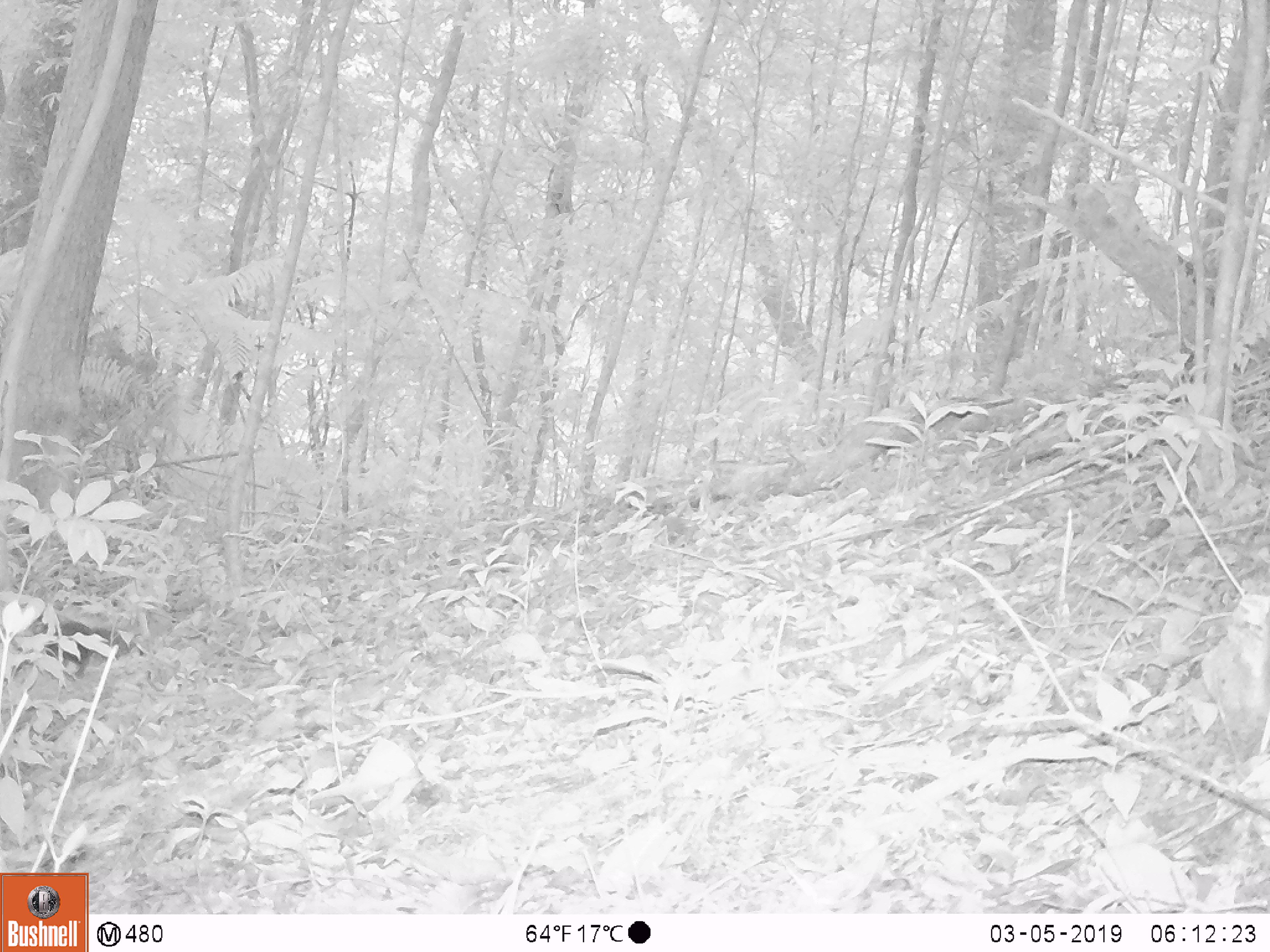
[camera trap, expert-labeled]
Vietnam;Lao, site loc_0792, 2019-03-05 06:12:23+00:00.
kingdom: Animalia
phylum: Chordata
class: Mammalia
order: Rodentia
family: Sciuridae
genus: Sciurus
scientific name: Sciurus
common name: squirrel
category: unidentified squirrel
Unidentified squirrel (squirrel) (Sciurus). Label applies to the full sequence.